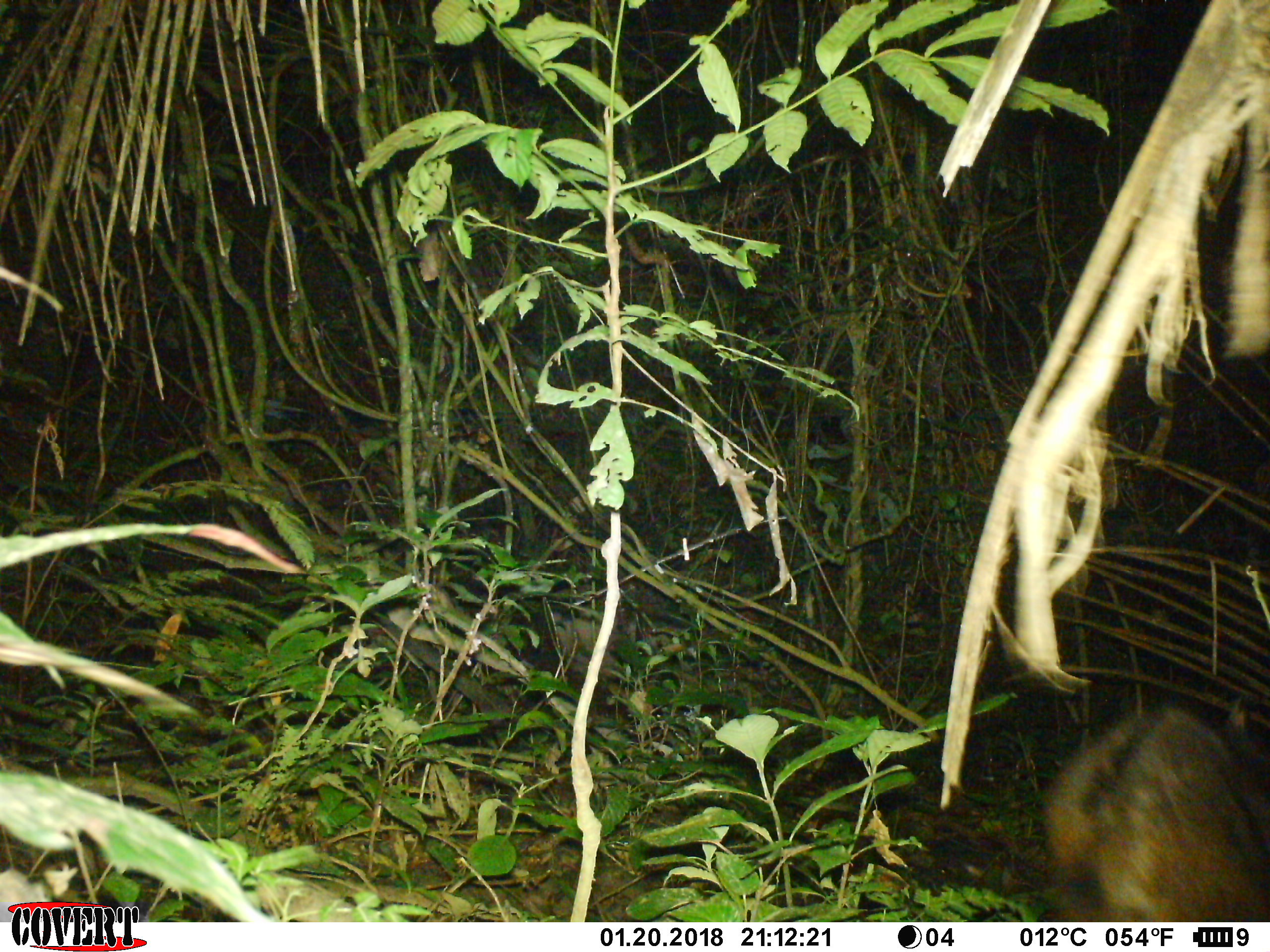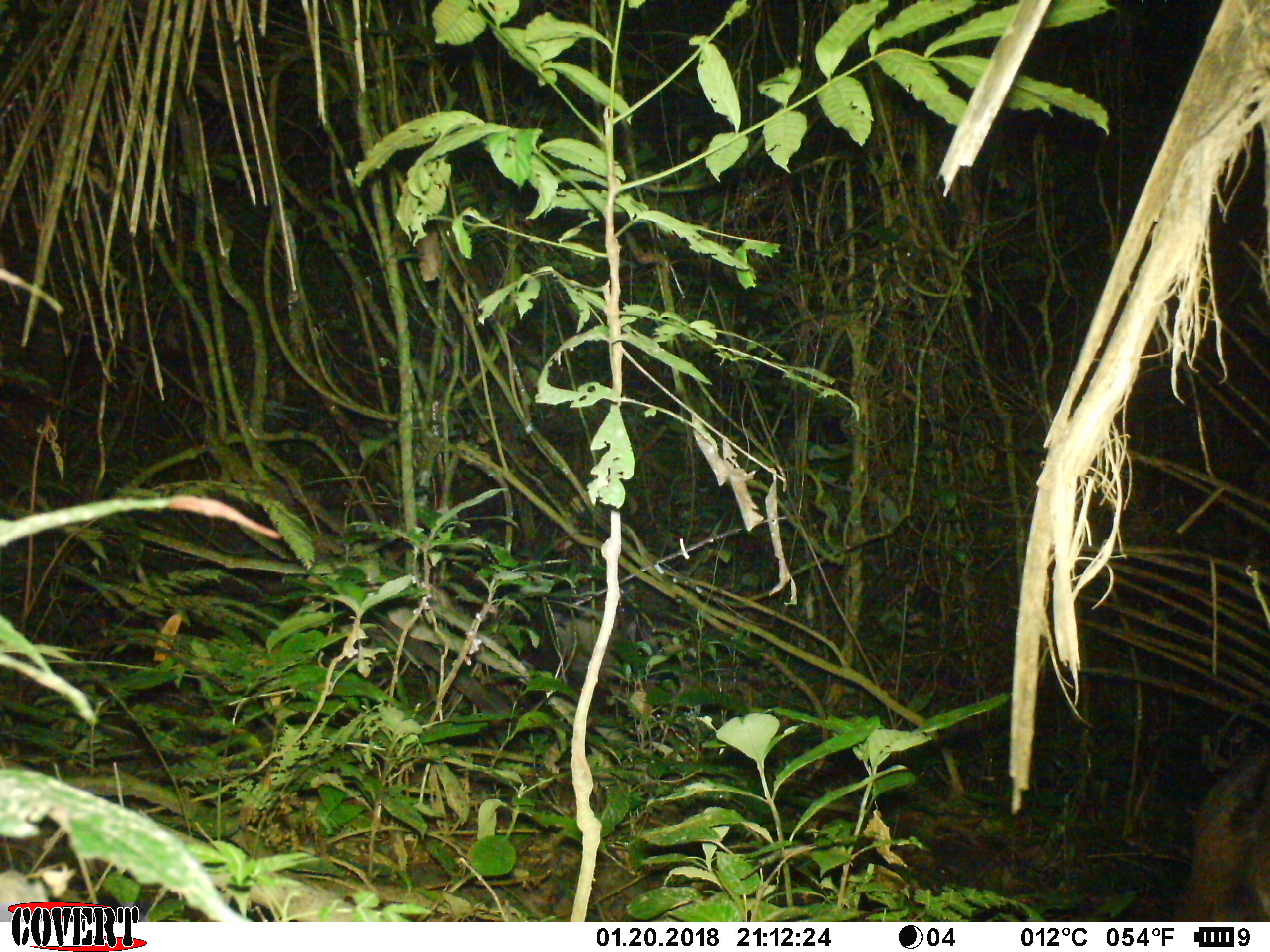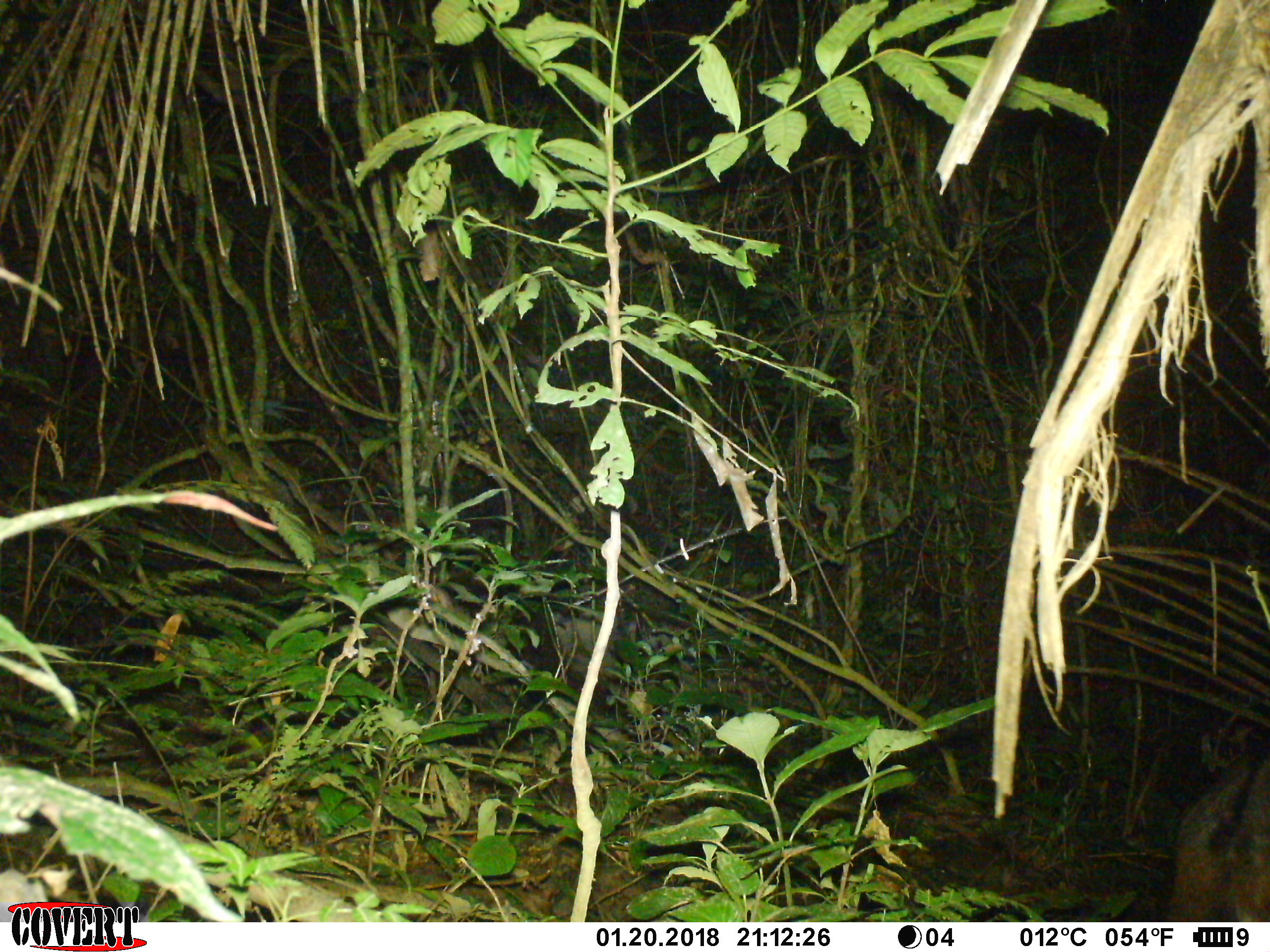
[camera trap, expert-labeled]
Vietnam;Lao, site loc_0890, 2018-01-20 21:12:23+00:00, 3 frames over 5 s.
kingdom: Animalia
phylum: Chordata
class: Mammalia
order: Artiodactyla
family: Bovidae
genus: Capricornis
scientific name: Capricornis sumatraensis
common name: chinese serow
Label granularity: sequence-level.